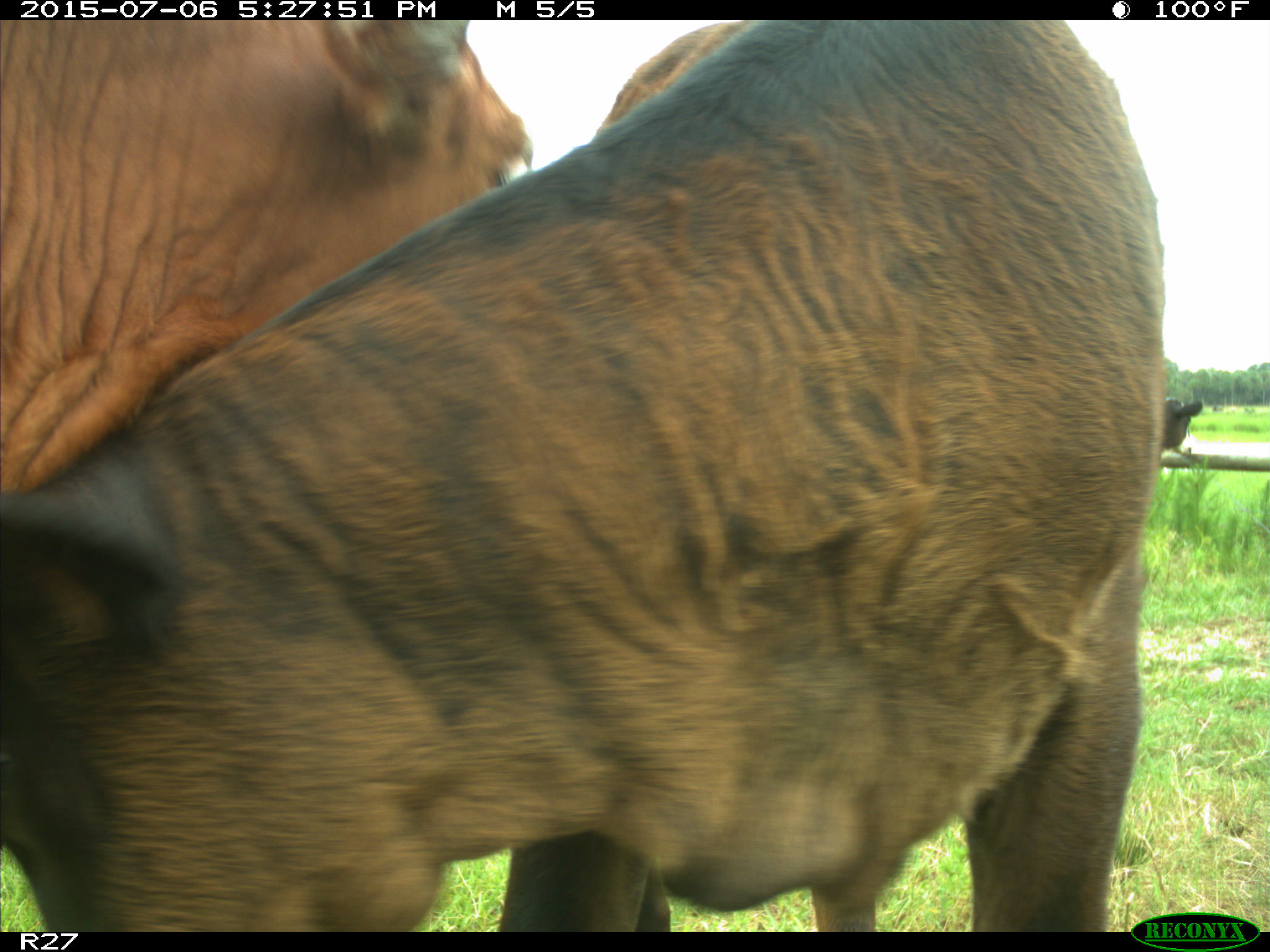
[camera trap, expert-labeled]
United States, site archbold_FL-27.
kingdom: Animalia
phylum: Chordata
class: Mammalia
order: Artiodactyla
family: Bovidae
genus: Bos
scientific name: Bos taurus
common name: domestic cow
Bos taurus (domestic cow).